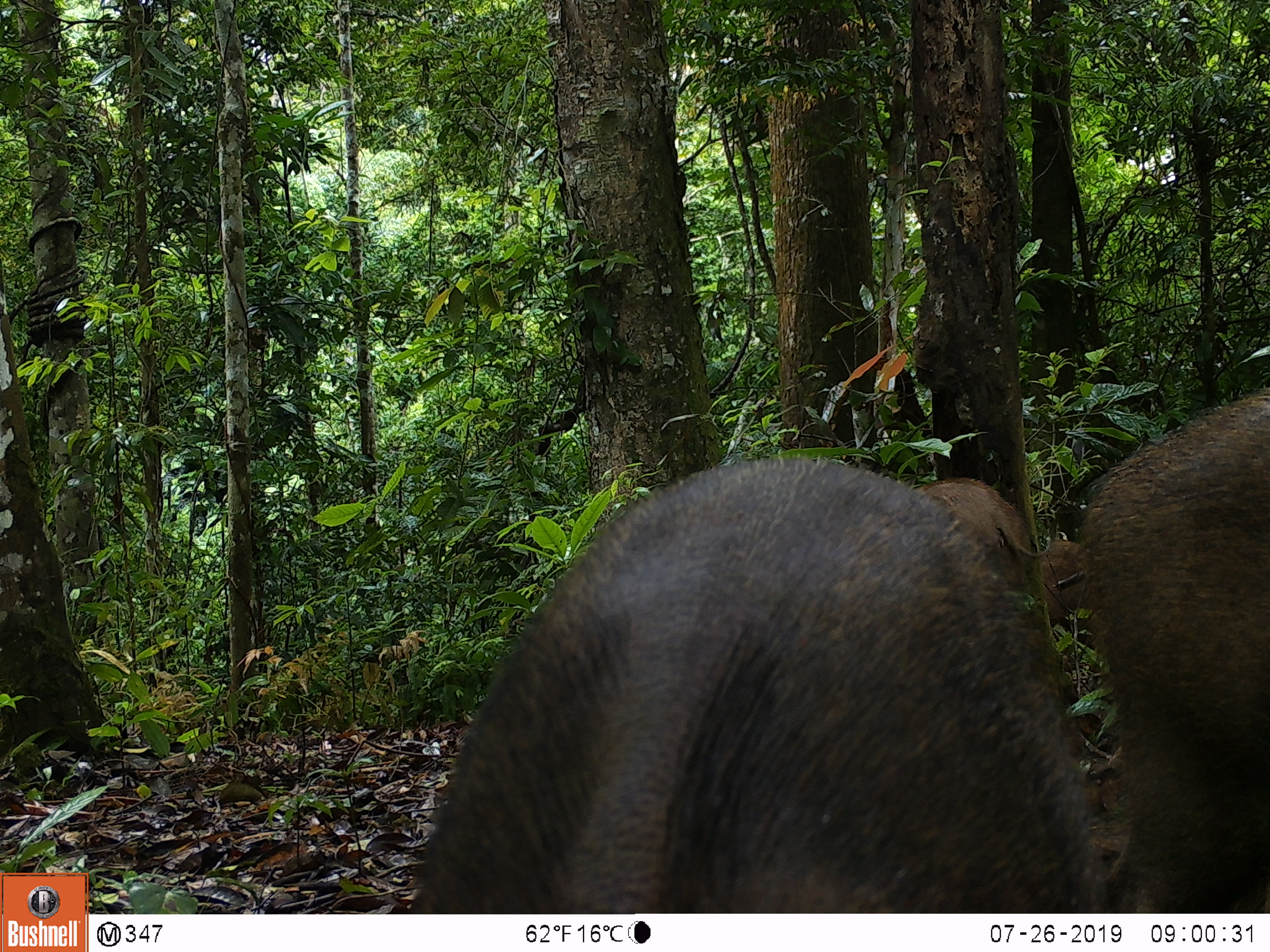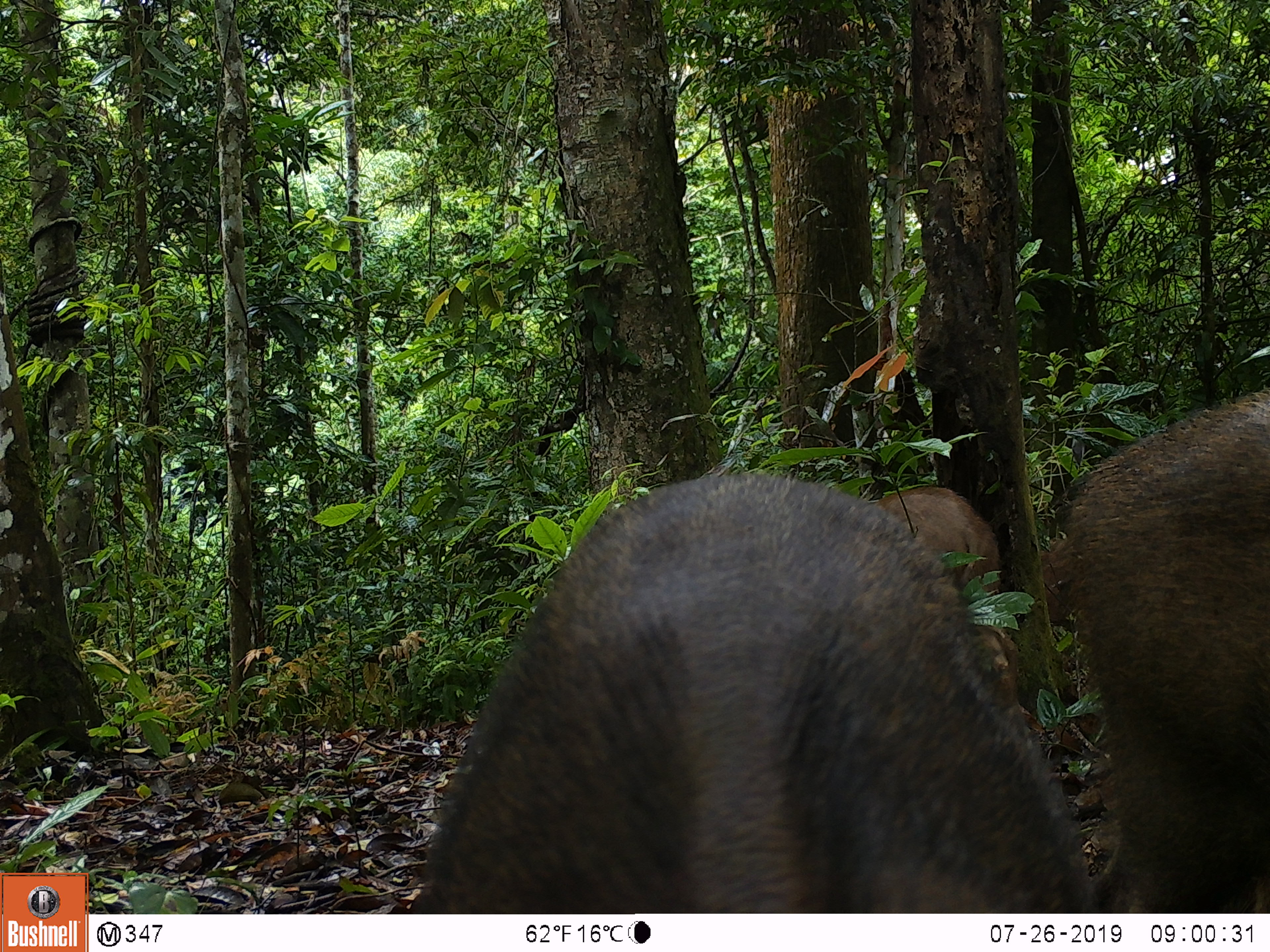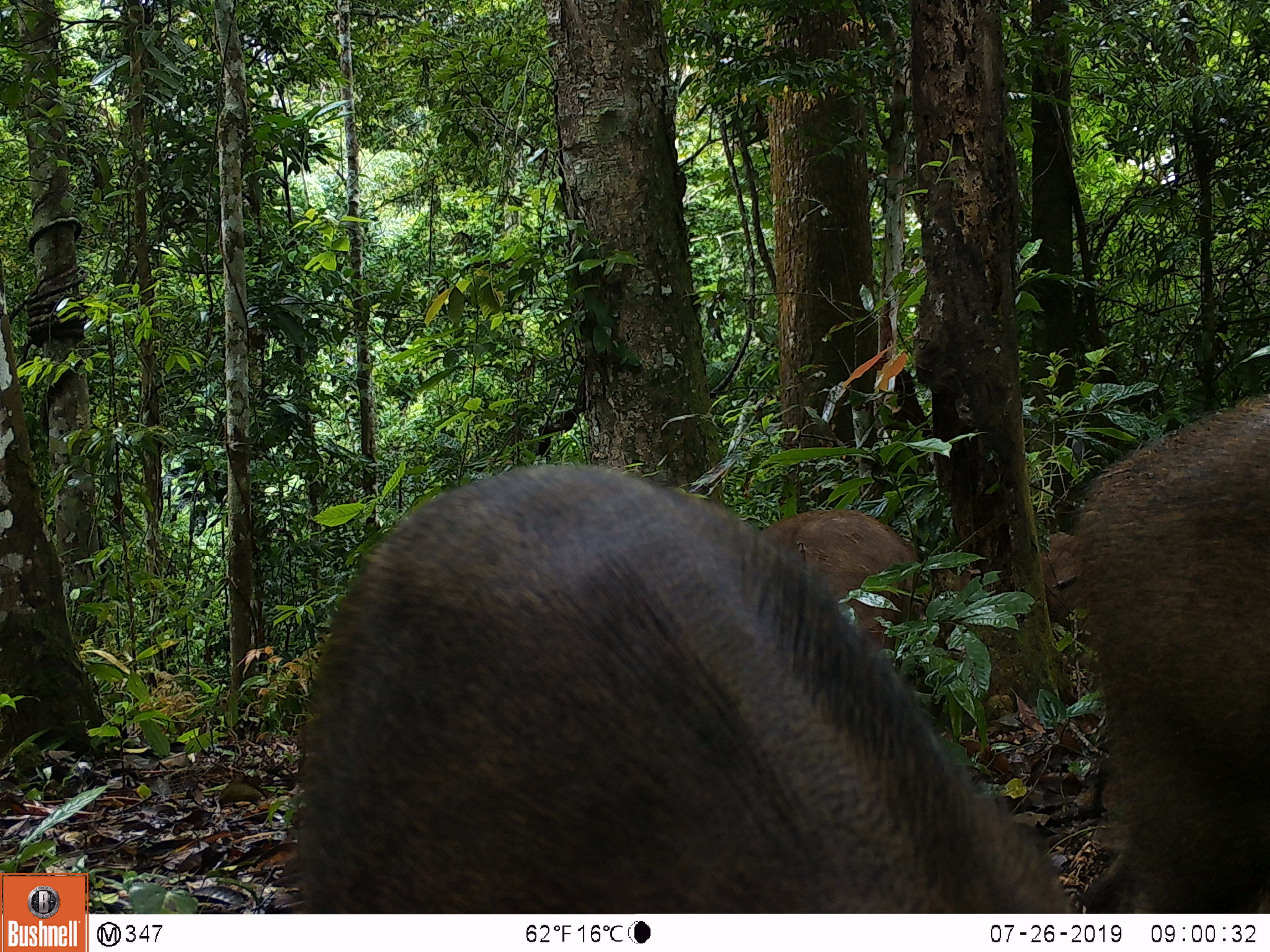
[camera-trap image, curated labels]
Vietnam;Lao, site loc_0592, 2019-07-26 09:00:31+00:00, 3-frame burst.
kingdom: Animalia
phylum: Chordata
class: Mammalia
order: Artiodactyla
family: Suidae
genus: Sus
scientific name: Sus scrofa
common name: eurasian wild pig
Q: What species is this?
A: Eurasian wild pig (Sus scrofa).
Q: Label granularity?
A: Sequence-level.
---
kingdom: Animalia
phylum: Chordata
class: Aves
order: Galliformes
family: Phasianidae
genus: Polyplectron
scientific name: Polyplectron bicalcaratum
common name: gray peacock-pheasant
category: grey peacock pheasant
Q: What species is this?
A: Grey peacock pheasant (gray peacock-pheasant) (Polyplectron bicalcaratum).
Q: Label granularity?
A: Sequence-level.